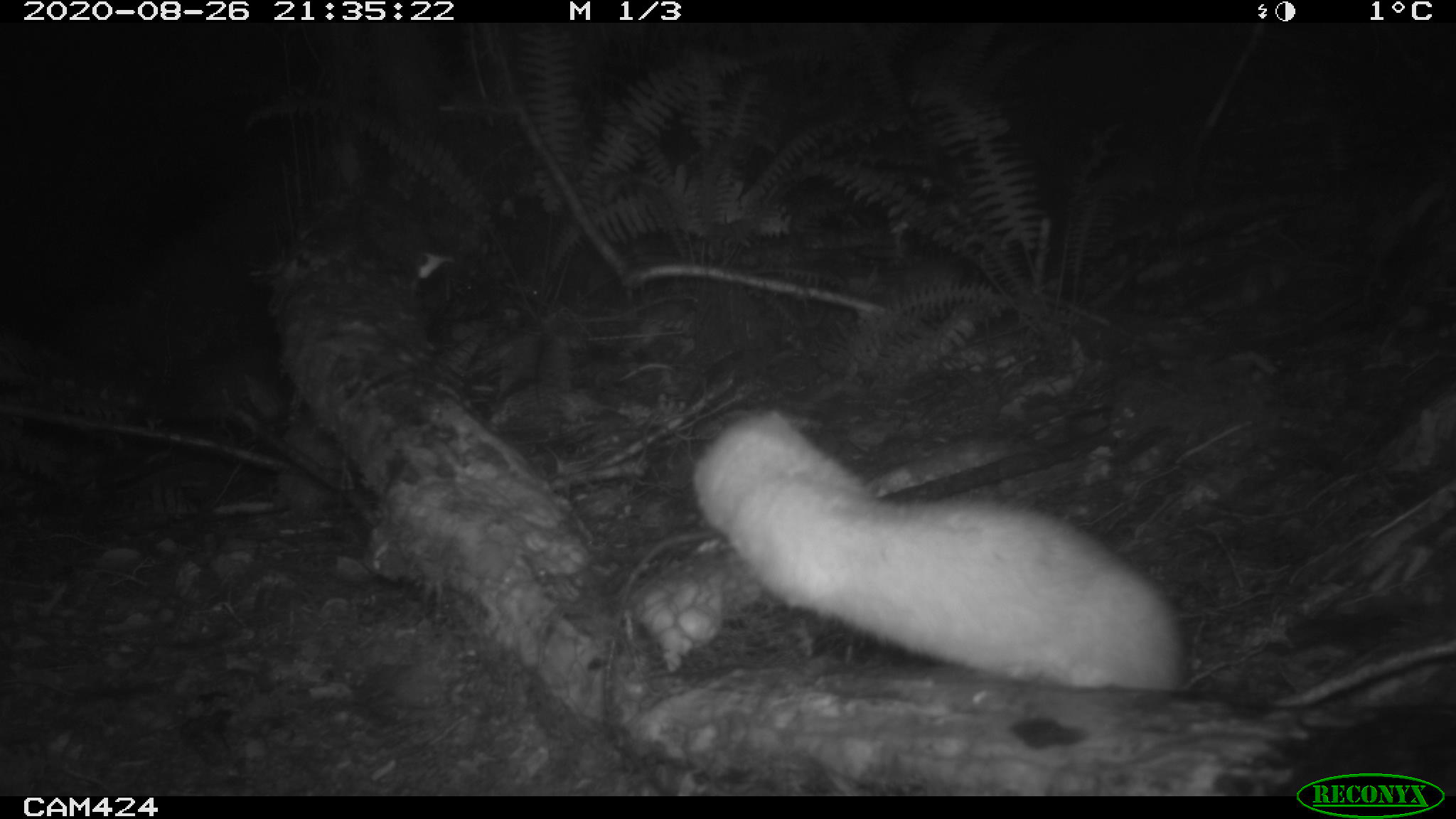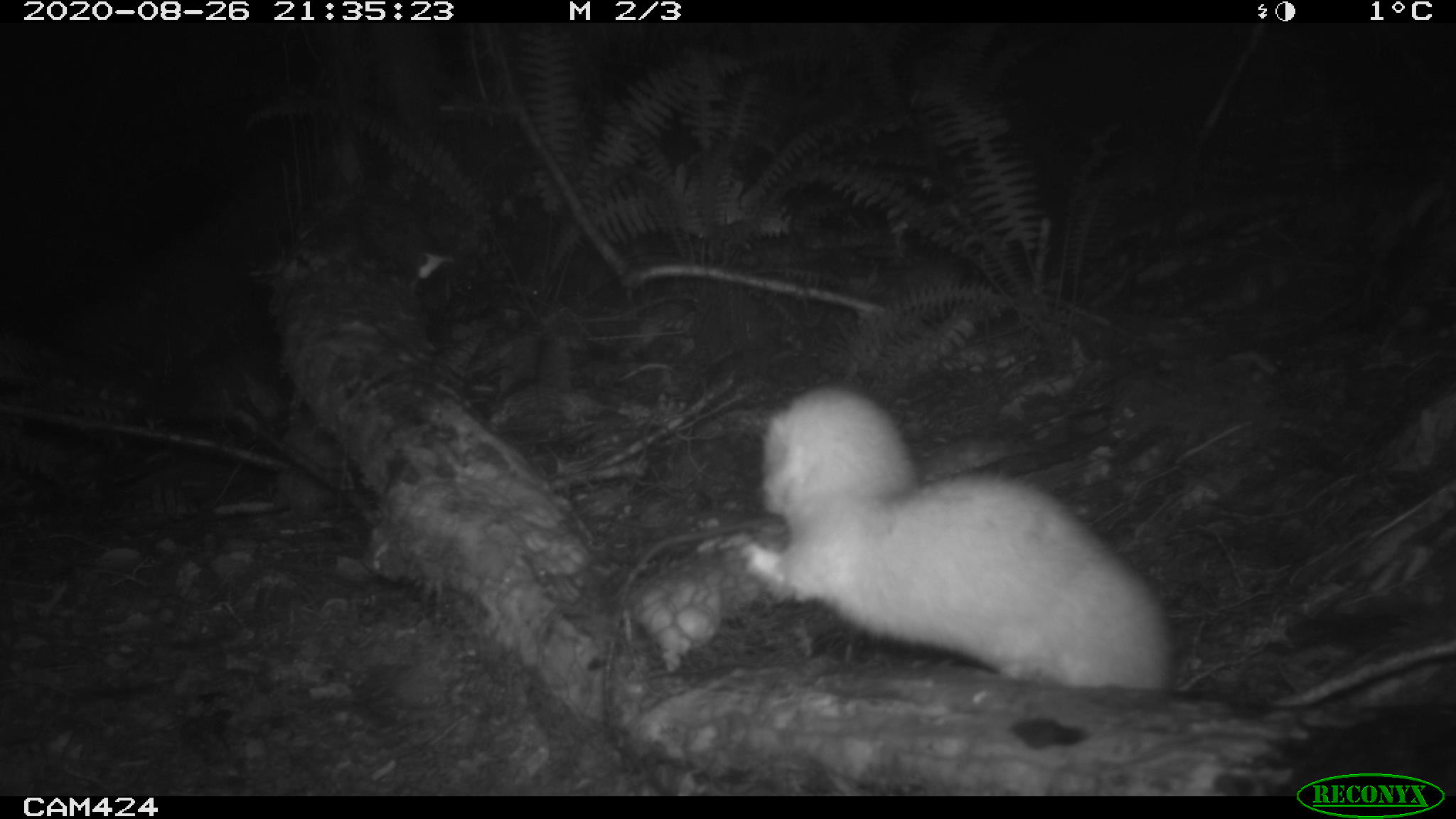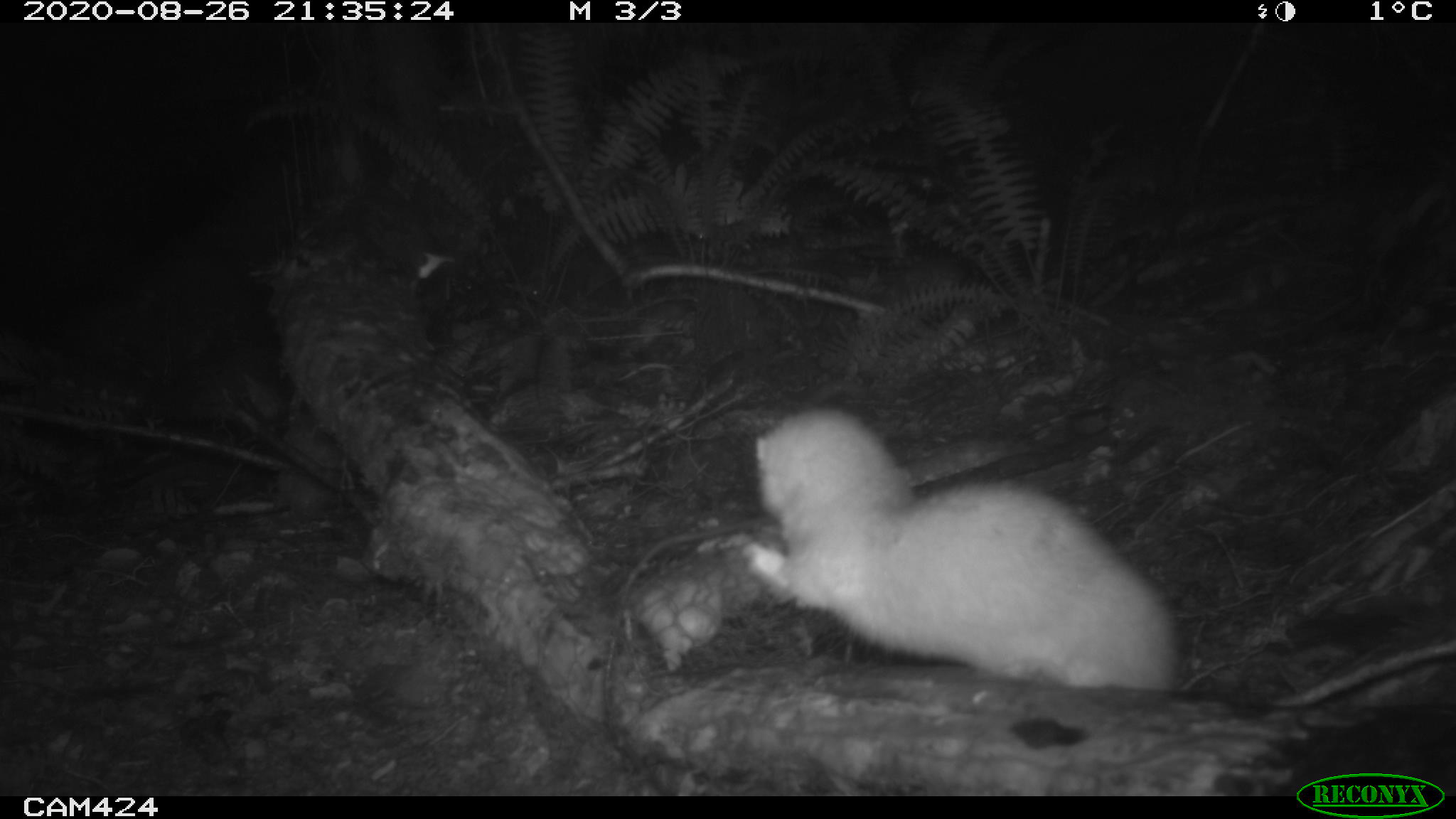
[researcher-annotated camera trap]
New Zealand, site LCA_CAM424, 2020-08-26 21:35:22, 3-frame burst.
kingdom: Animalia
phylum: Chordata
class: Mammalia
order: Carnivora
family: Mustelidae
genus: Mustela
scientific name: Mustela erminea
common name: stoat